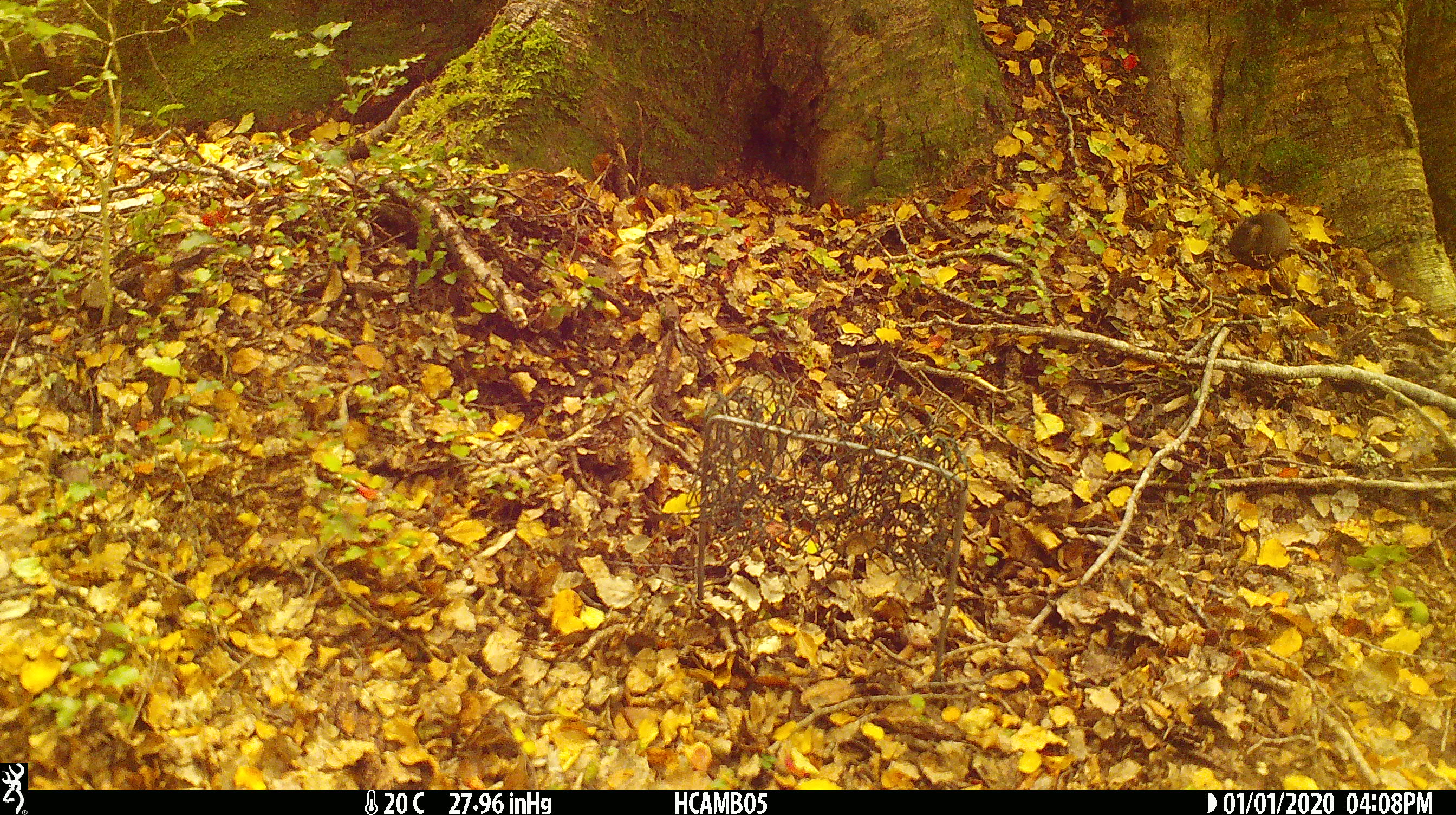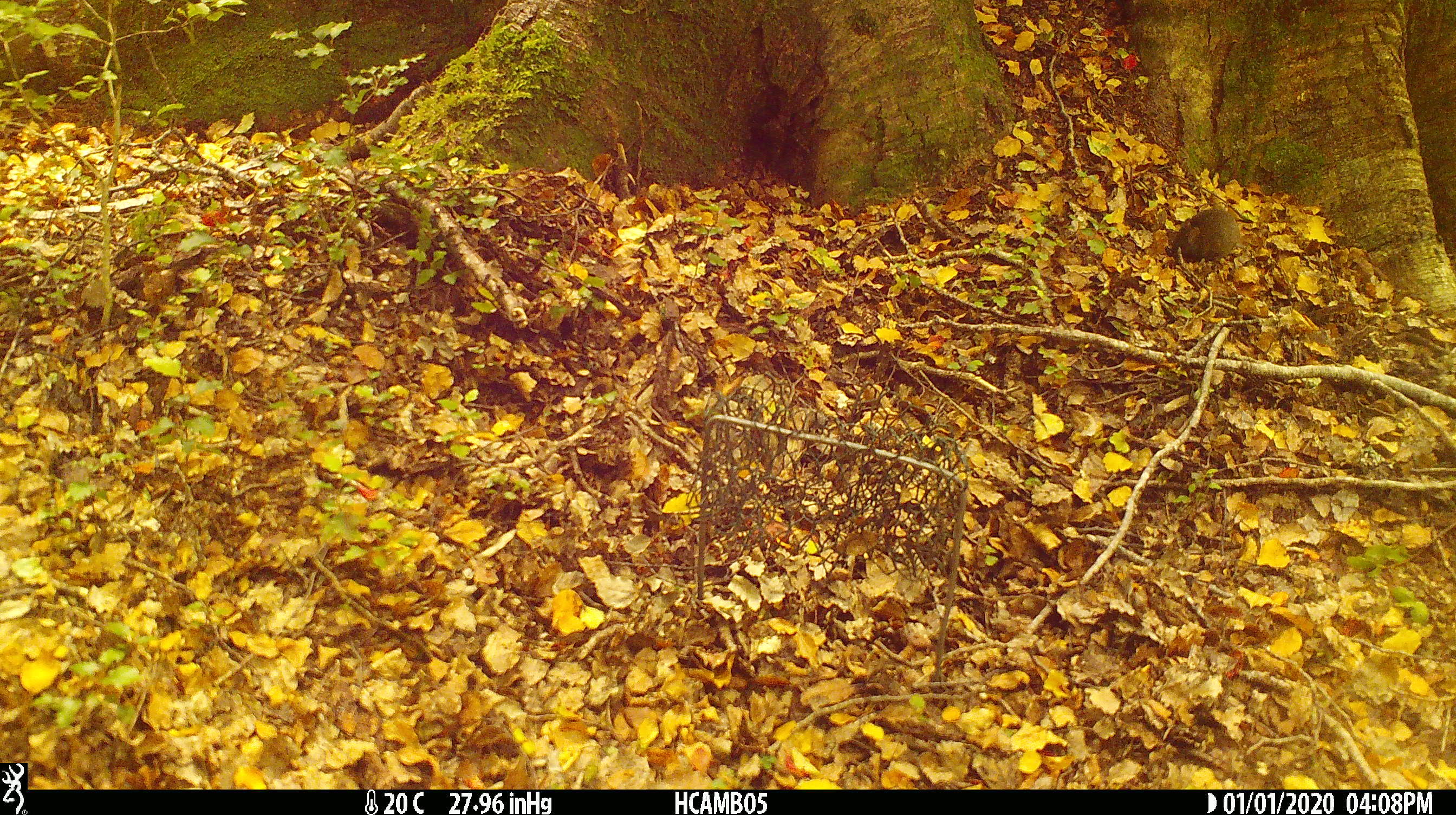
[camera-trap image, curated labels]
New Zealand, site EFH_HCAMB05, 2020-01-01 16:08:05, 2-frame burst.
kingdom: Animalia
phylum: Chordata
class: Mammalia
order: Rodentia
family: Muridae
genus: Mus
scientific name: Mus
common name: mouse